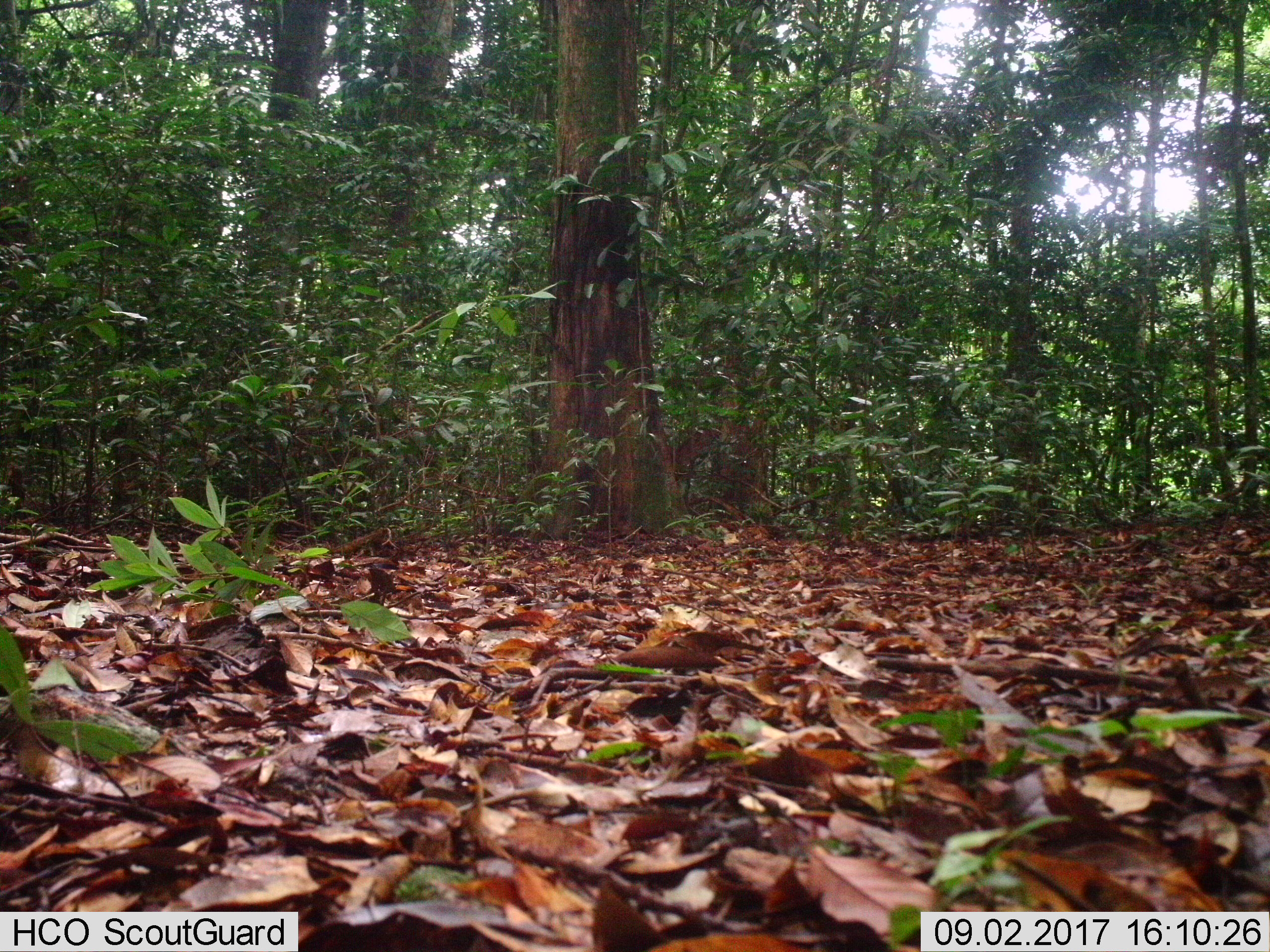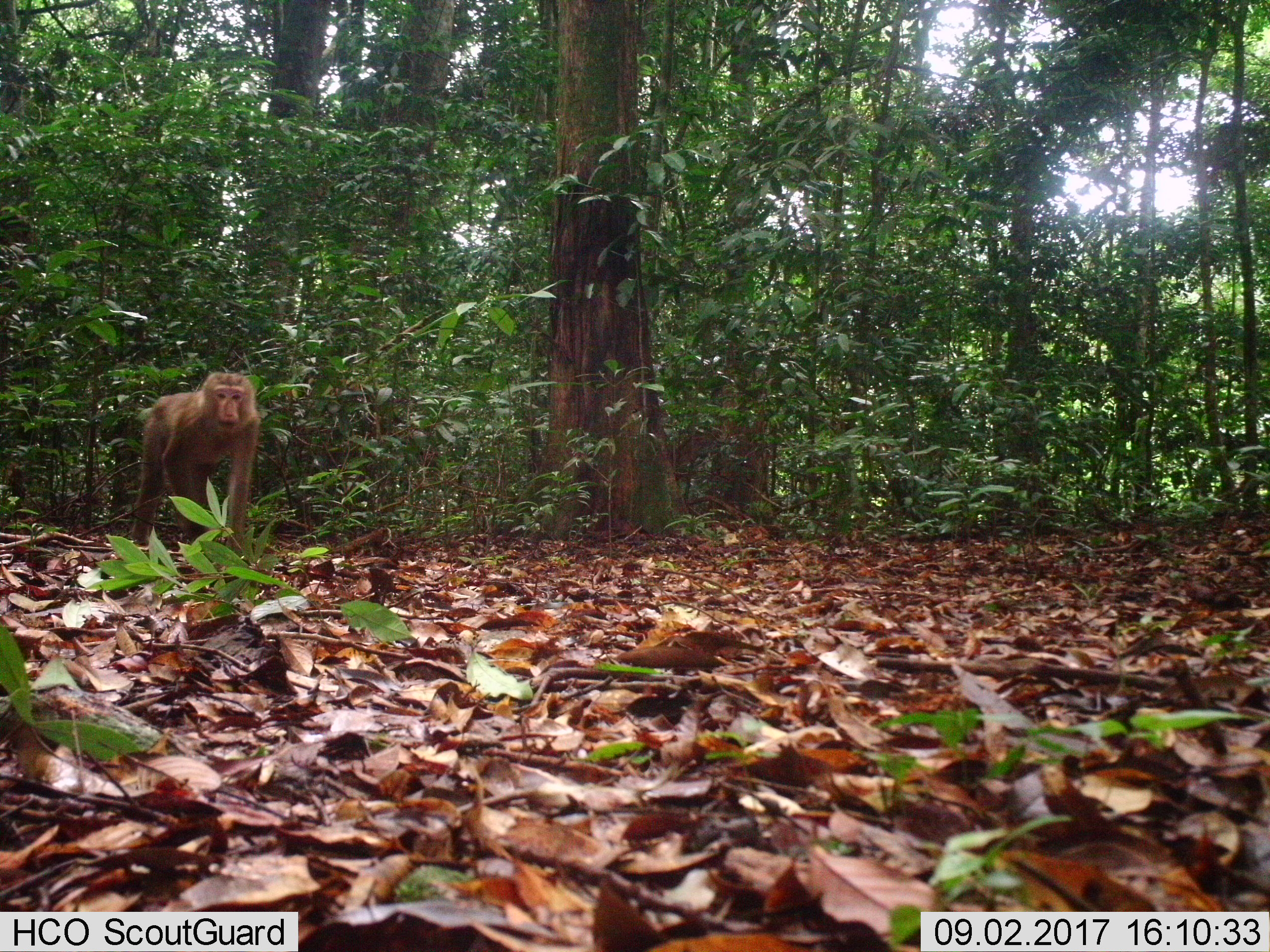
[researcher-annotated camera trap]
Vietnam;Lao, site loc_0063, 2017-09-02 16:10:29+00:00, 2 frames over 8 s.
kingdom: Animalia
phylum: Chordata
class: Mammalia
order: Primates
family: Cercopithecidae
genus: Macaca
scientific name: Macaca nemestrina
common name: pig-tailed macaque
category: pig tailed macaque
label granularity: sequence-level